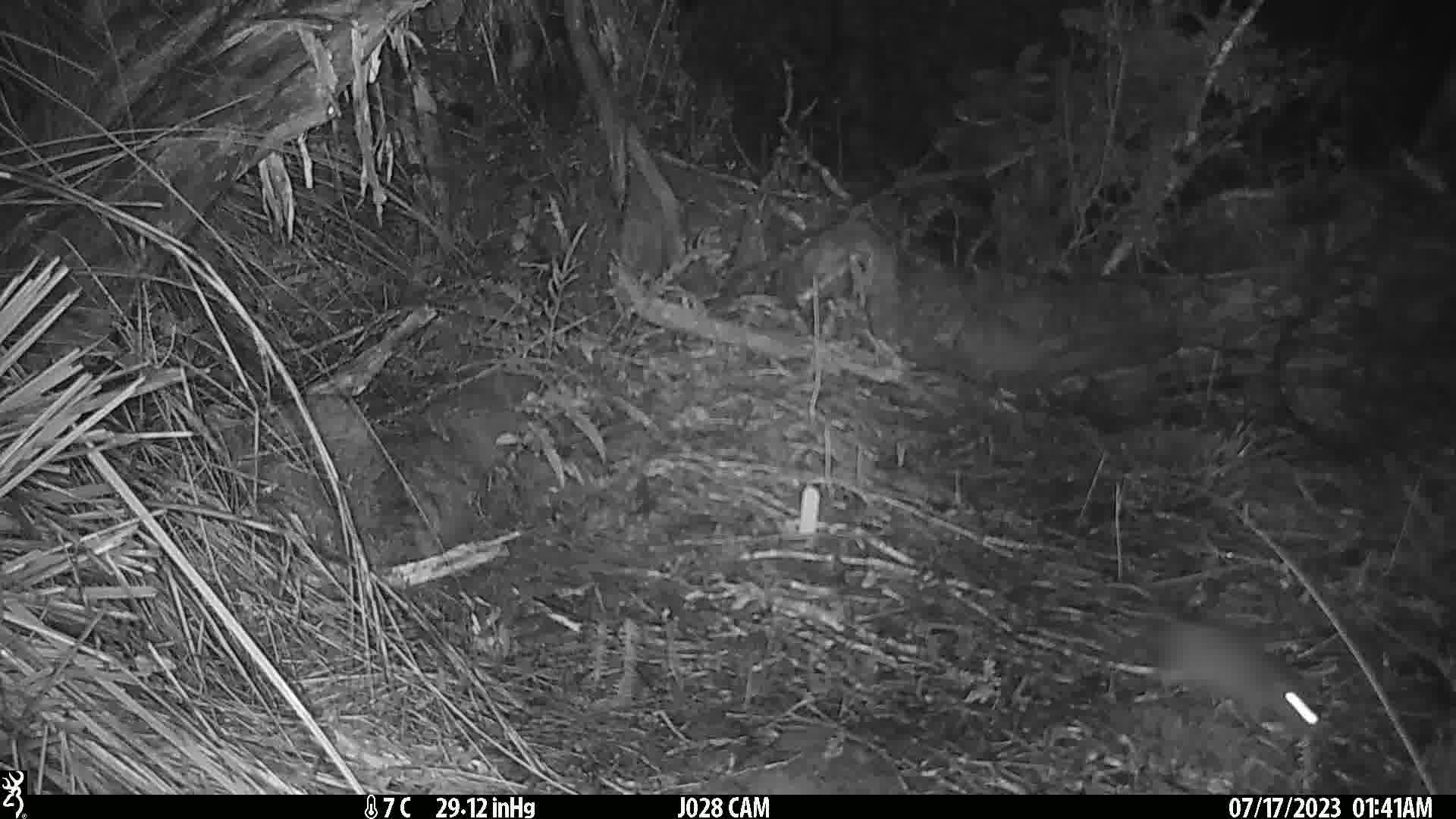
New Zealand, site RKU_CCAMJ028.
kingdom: Animalia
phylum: Chordata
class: Mammalia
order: Rodentia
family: Muridae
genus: Rattus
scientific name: Rattus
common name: rat